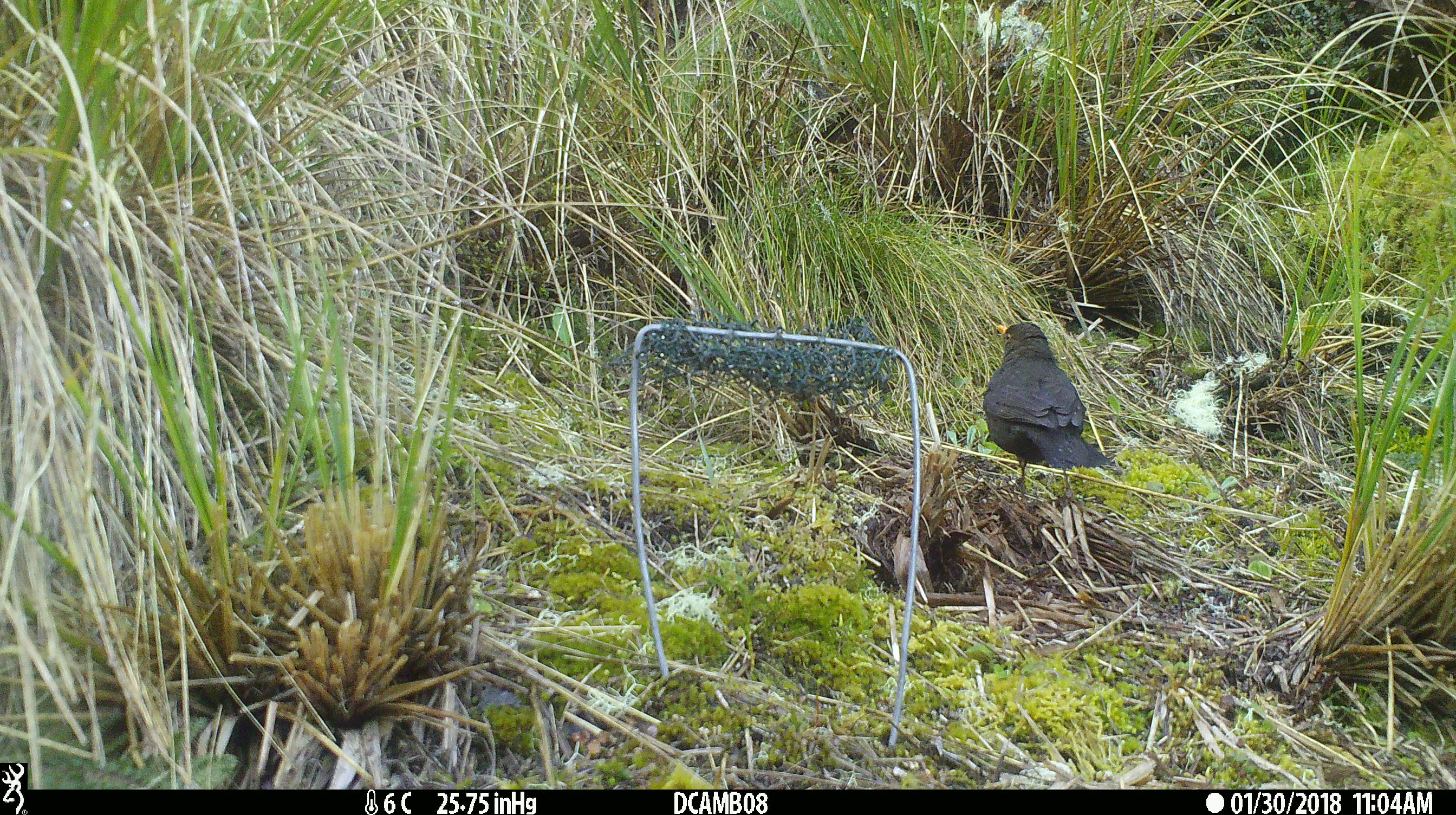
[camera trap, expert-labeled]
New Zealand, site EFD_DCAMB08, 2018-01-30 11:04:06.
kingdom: Animalia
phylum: Chordata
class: Aves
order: Passeriformes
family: Turdidae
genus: Turdus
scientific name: Turdus merula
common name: eurasian blackbird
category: blackbird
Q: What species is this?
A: Blackbird (eurasian blackbird) (Turdus merula).